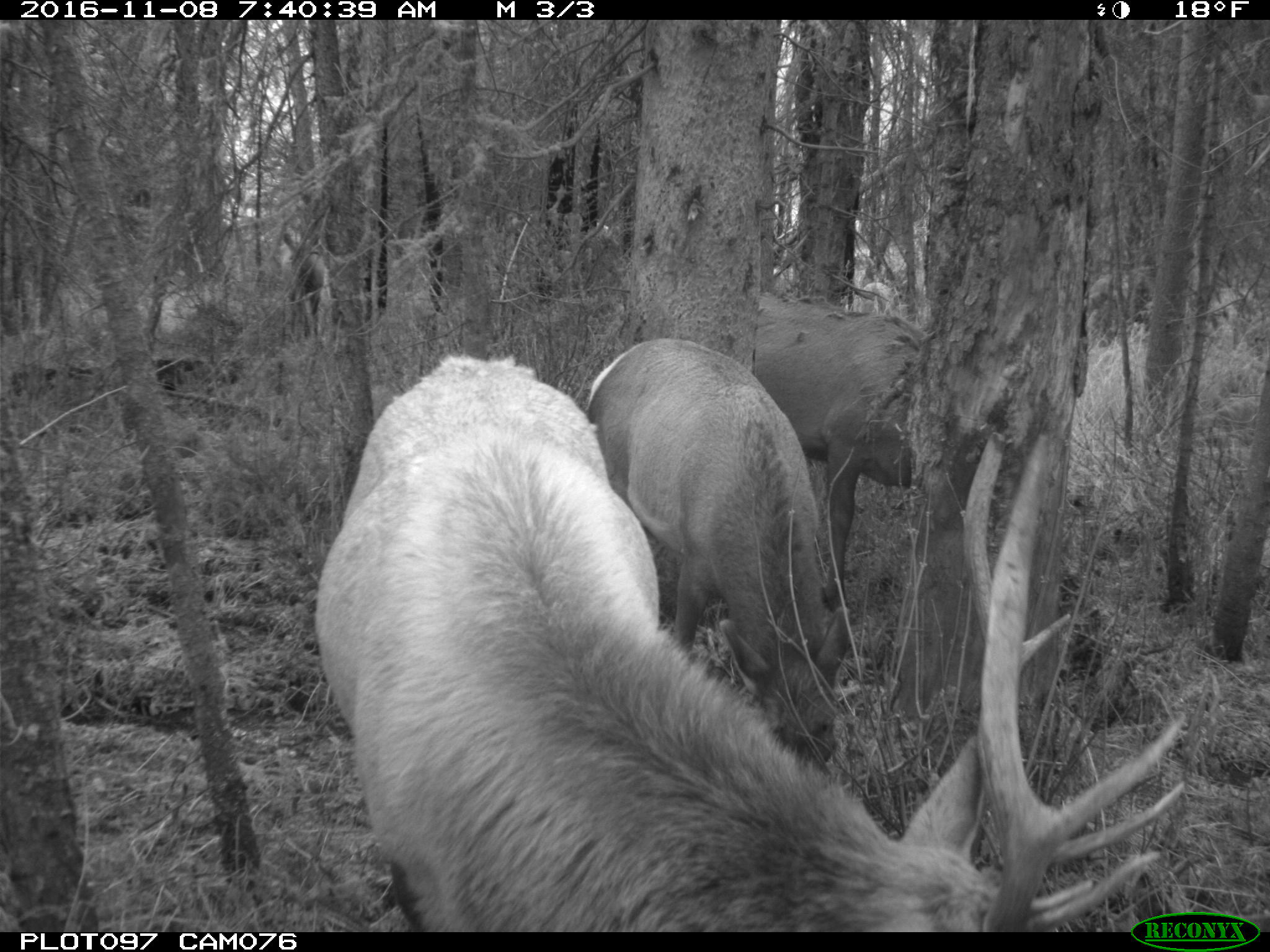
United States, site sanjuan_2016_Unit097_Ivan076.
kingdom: Animalia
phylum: Chordata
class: Mammalia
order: Artiodactyla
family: Cervidae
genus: Cervus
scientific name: Cervus elaphus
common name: red deer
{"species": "Cervus elaphus (red deer)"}